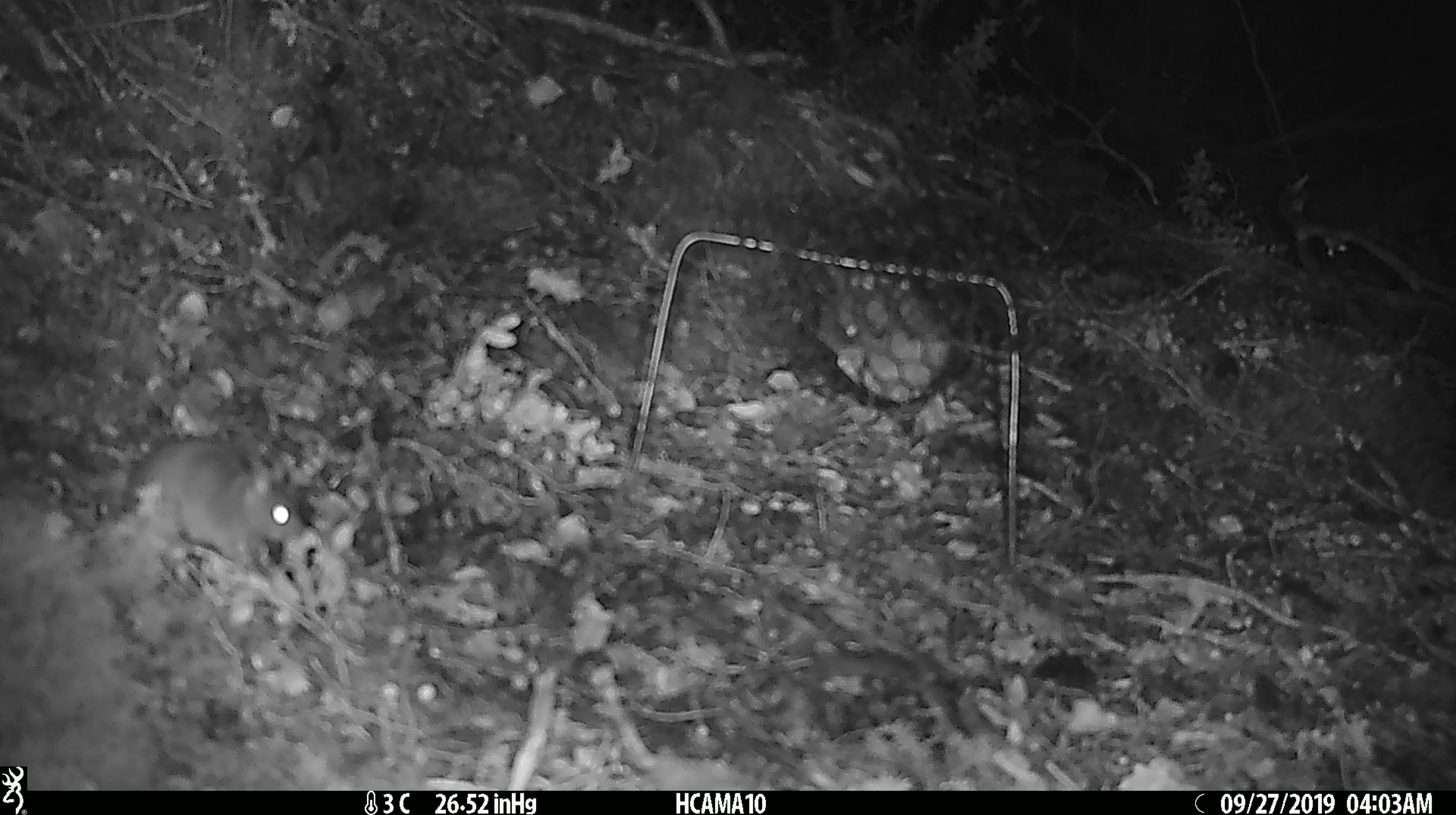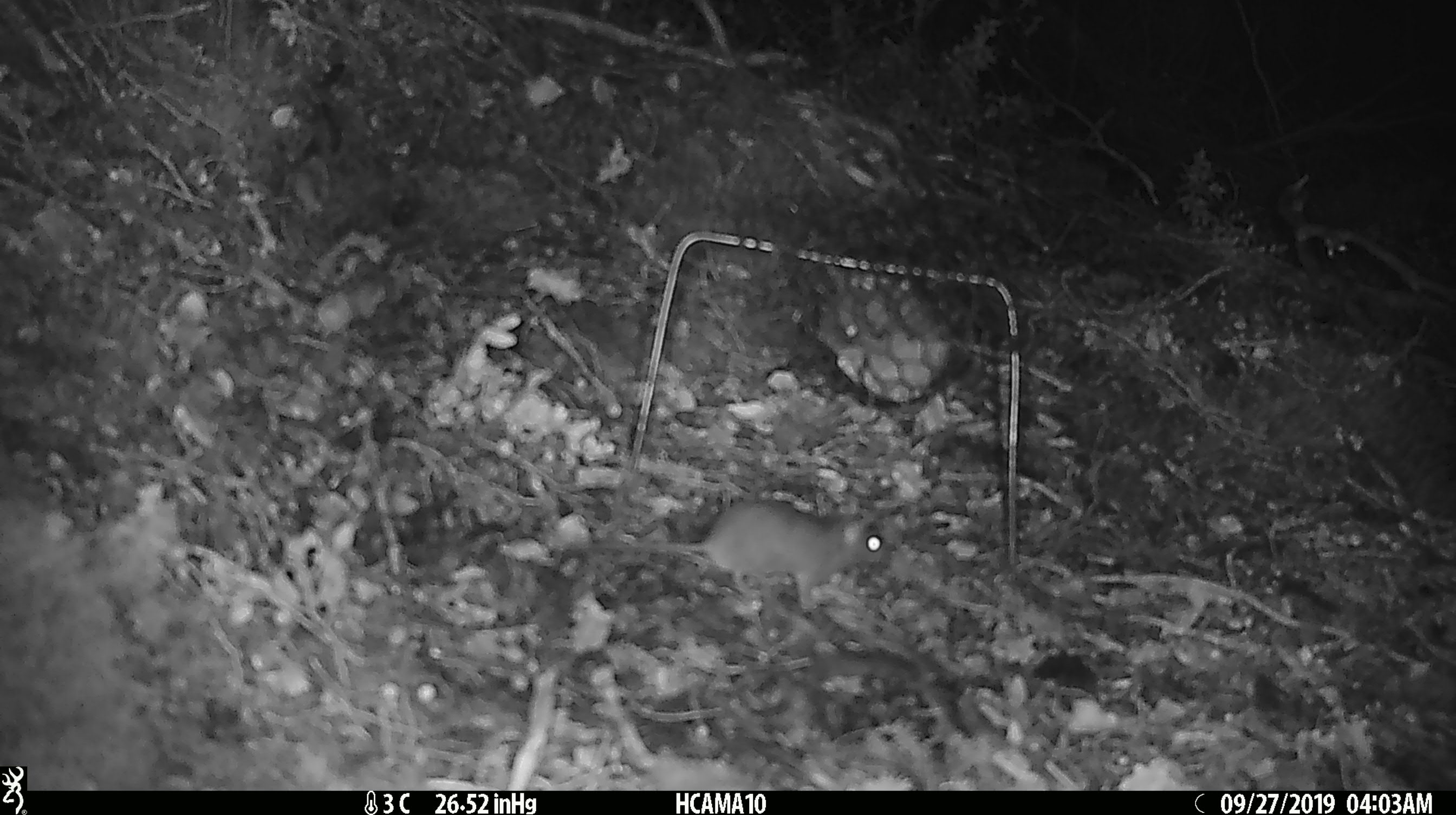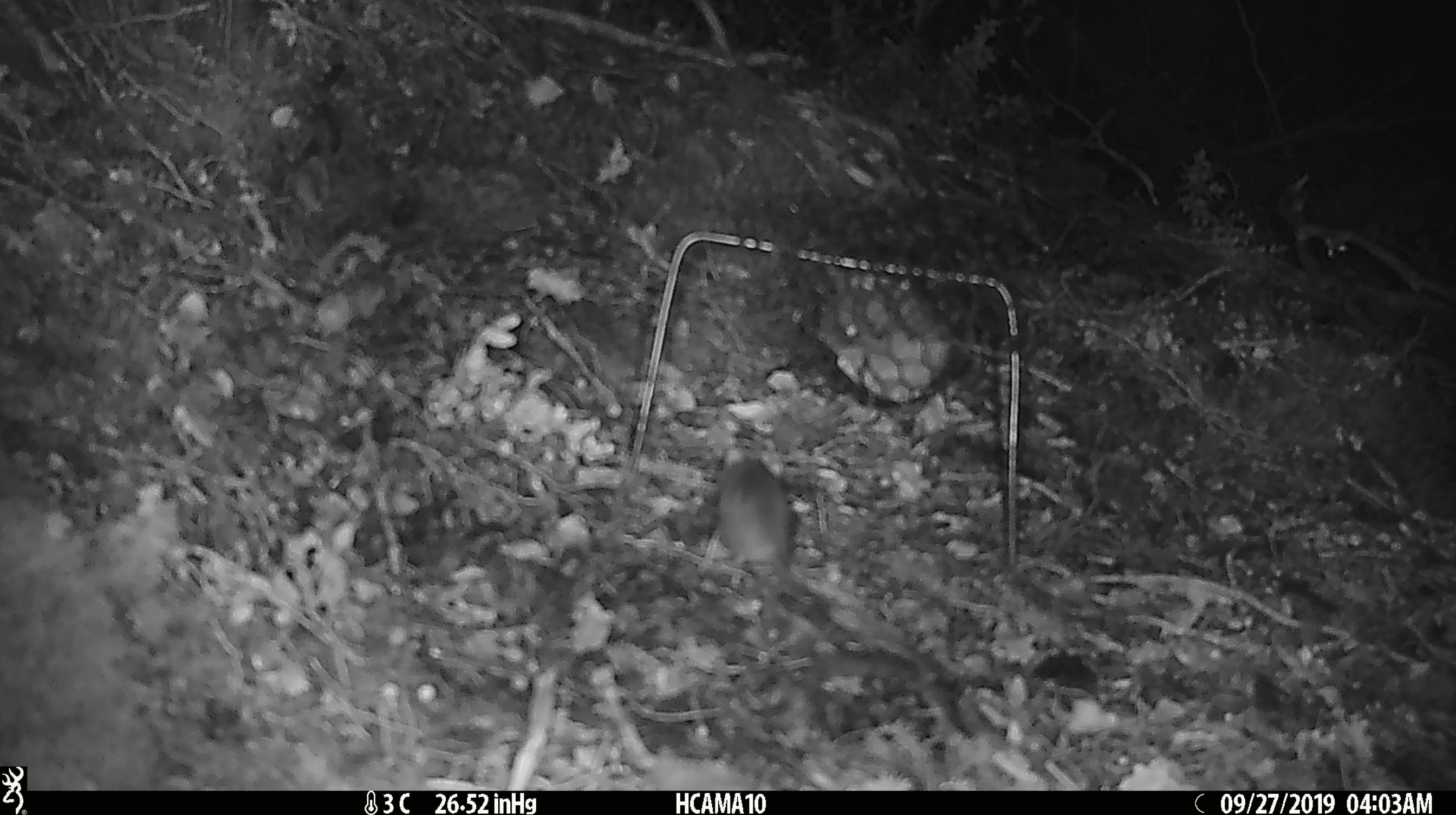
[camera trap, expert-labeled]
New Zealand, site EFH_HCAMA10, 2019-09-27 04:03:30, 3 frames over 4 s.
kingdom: Animalia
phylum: Chordata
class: Mammalia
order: Rodentia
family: Muridae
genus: Mus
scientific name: Mus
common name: mouse